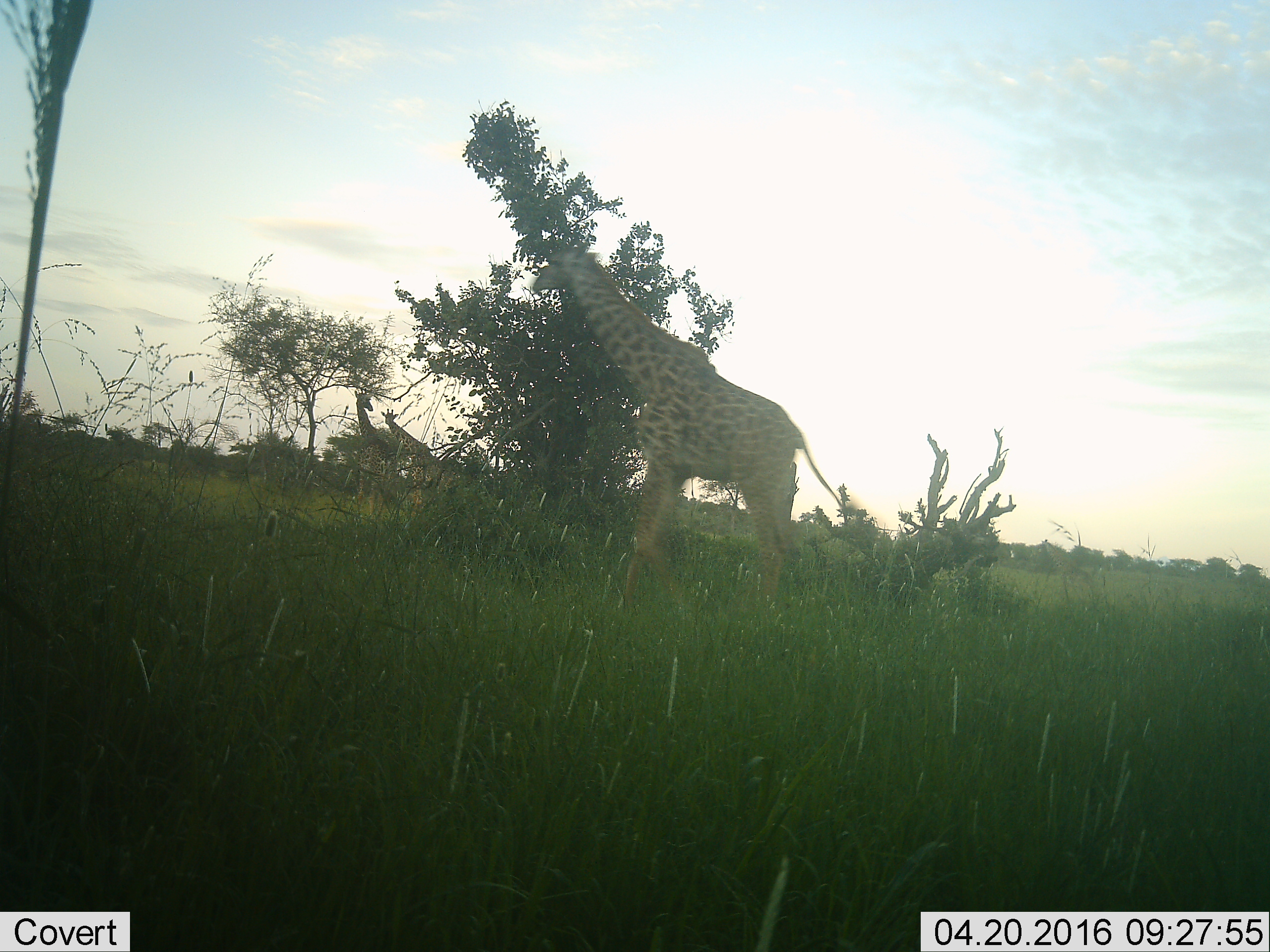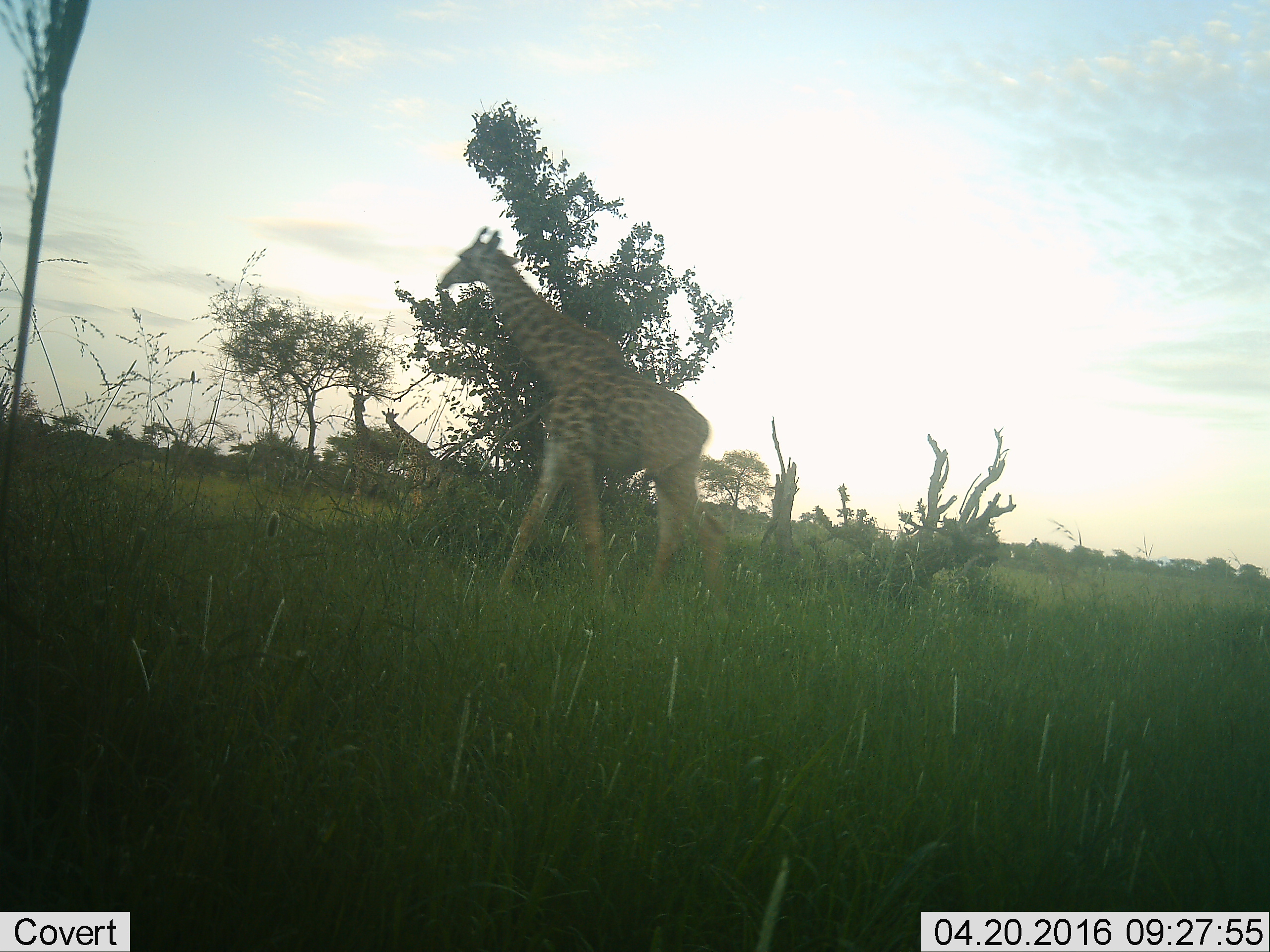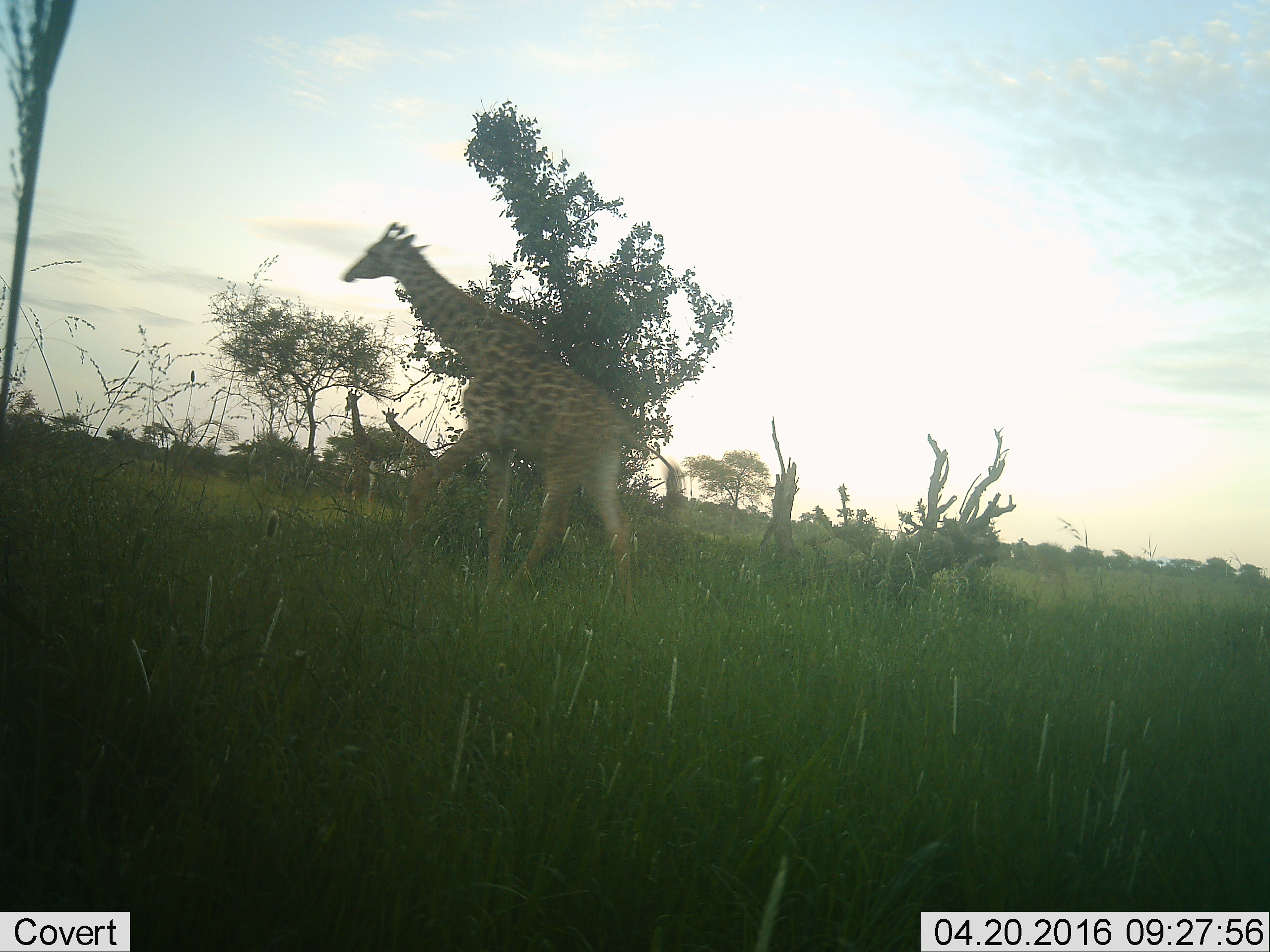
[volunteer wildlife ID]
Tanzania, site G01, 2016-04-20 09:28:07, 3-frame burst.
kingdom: Animalia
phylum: Chordata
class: Mammalia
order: Artiodactyla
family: Giraffidae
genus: Giraffa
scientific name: Giraffa camelopardalis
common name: giraffe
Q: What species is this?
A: Giraffe (Giraffa camelopardalis).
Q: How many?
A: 3.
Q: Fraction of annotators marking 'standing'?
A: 40%.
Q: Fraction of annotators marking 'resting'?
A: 0%.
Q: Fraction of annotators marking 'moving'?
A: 80%.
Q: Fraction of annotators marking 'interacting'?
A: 5%.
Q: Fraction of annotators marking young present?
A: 15%.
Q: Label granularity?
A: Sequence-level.